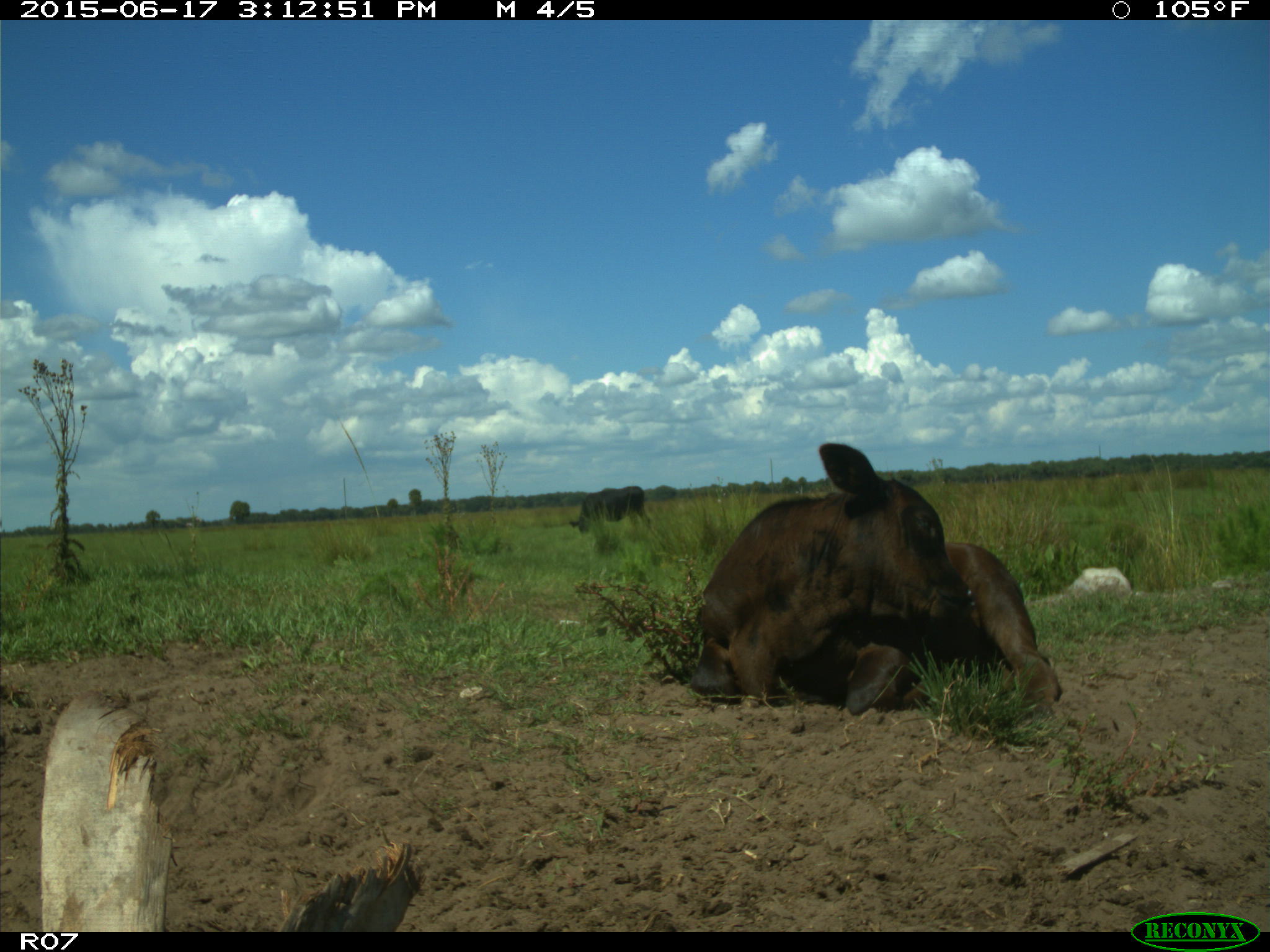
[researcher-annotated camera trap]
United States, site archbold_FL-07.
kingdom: Animalia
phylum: Chordata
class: Mammalia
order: Artiodactyla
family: Bovidae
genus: Bos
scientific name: Bos taurus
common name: domestic cow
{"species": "Bos taurus (domestic cow)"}